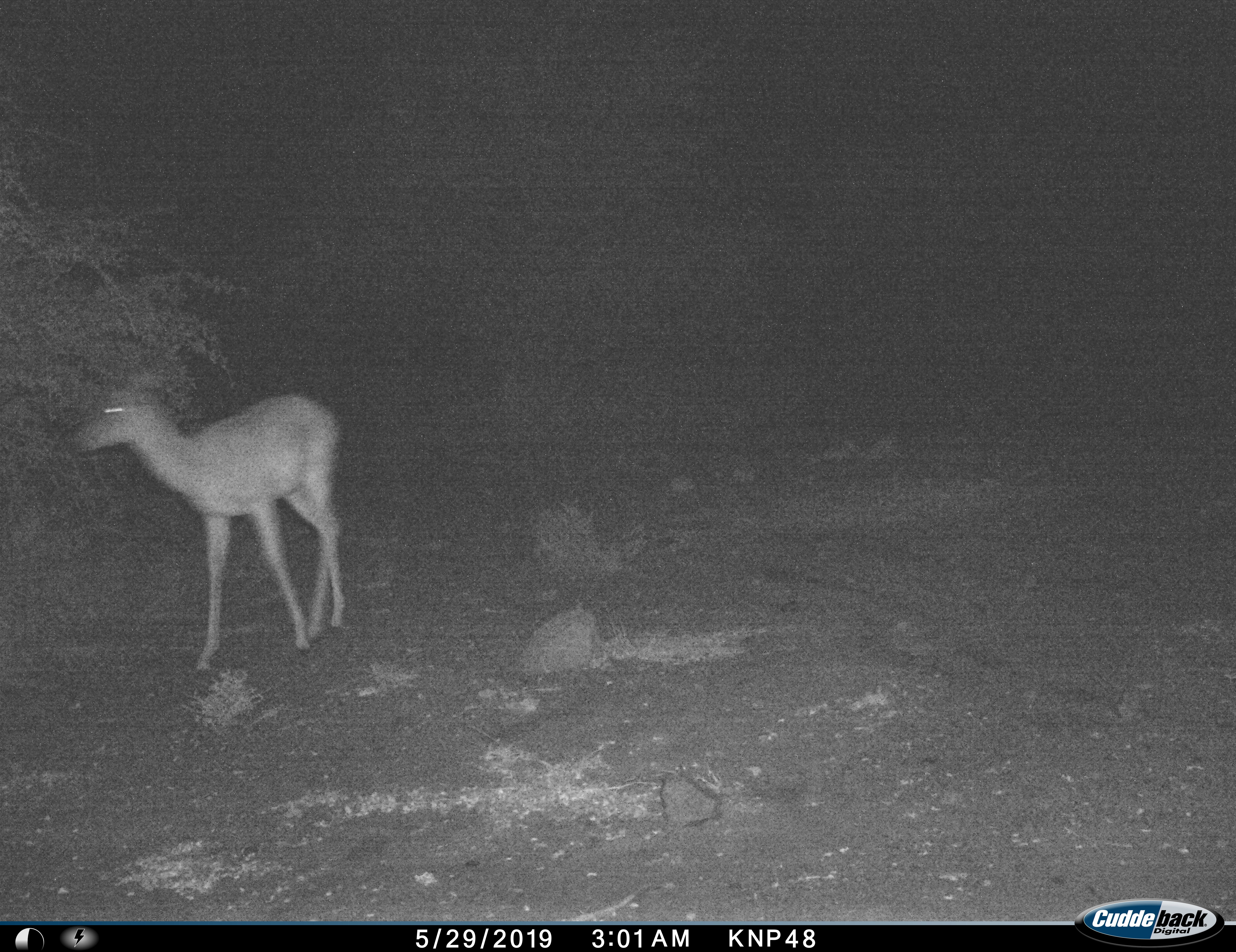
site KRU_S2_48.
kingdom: Animalia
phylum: Chordata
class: Mammalia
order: Artiodactyla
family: Bovidae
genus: Aepyceros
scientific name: Aepyceros melampus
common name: impala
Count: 1.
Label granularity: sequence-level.